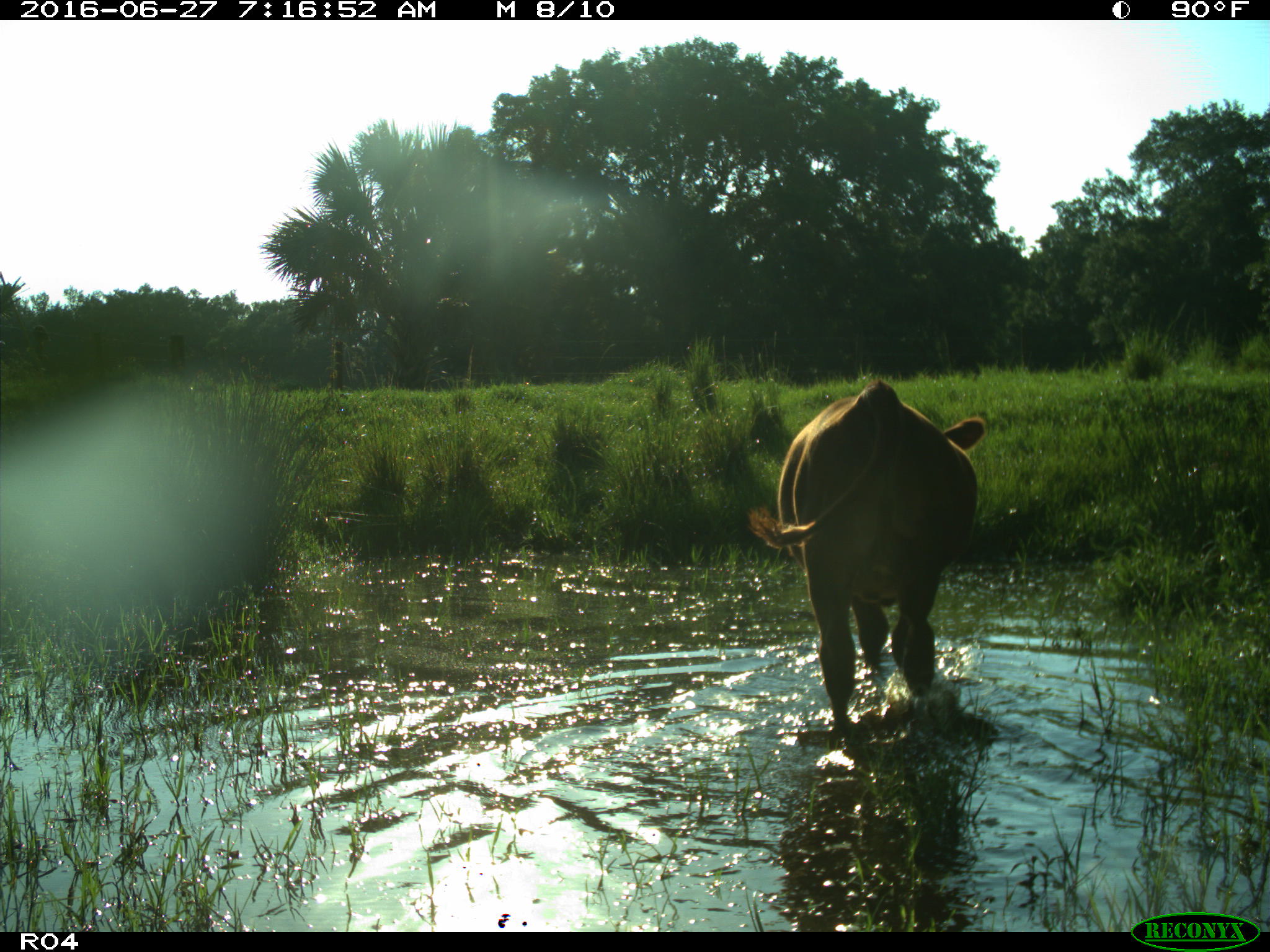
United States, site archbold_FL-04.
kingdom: Animalia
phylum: Chordata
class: Mammalia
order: Artiodactyla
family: Bovidae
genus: Bos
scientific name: Bos taurus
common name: domestic cow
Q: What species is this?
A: Bos taurus (domestic cow).